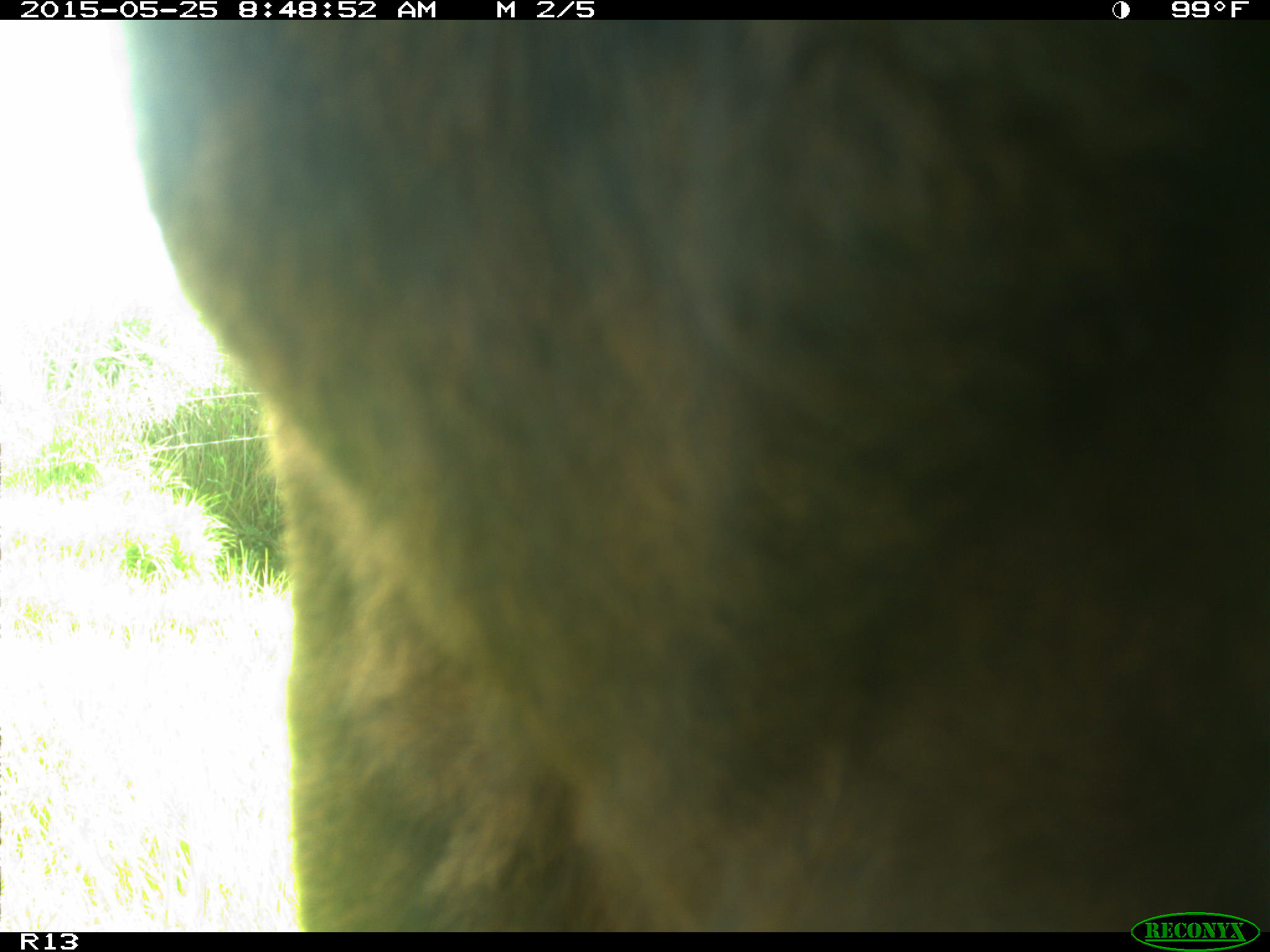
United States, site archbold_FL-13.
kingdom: Animalia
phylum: Chordata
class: Mammalia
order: Artiodactyla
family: Bovidae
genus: Bos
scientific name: Bos taurus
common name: domestic cow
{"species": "Bos taurus (domestic cow)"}